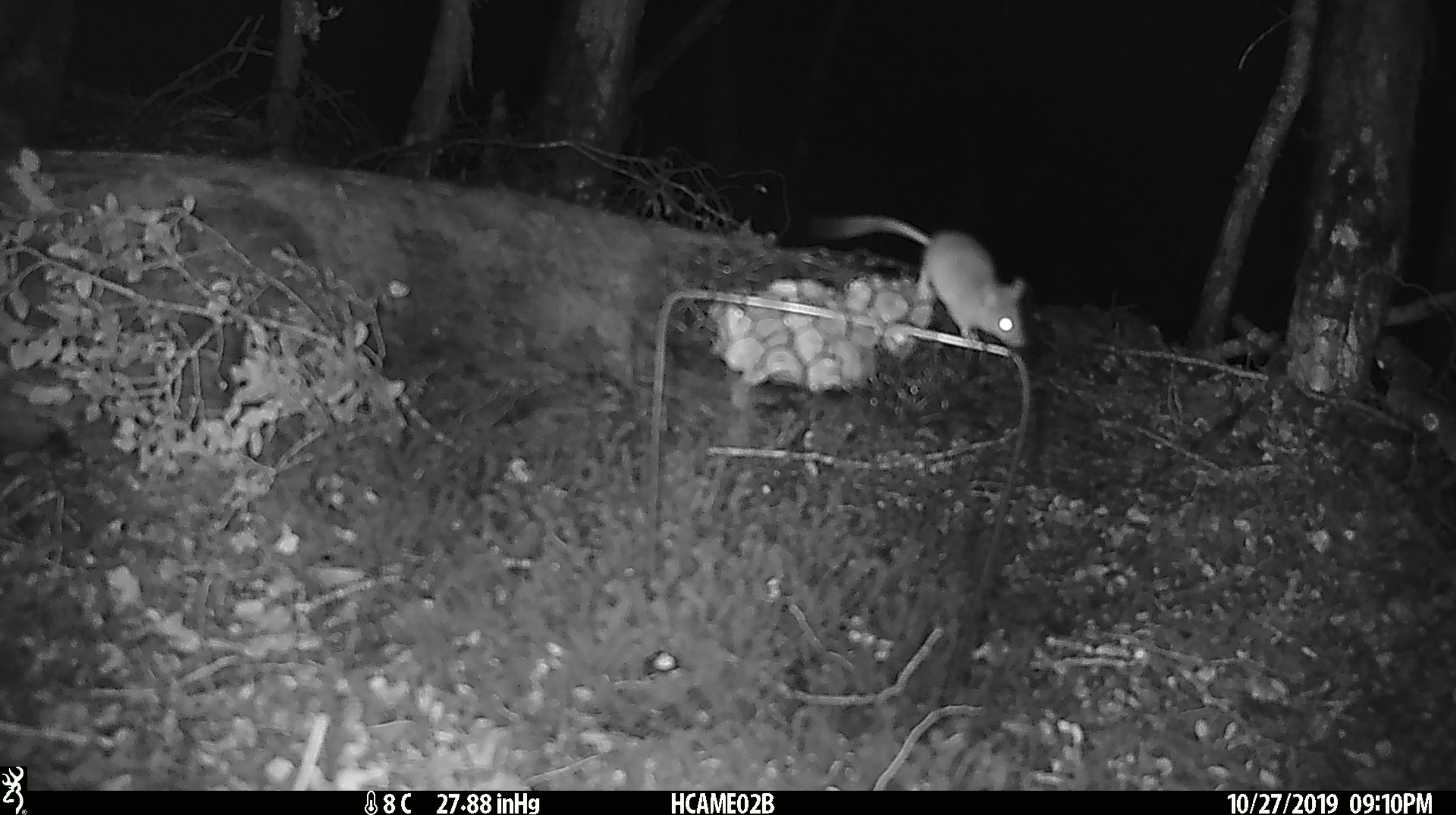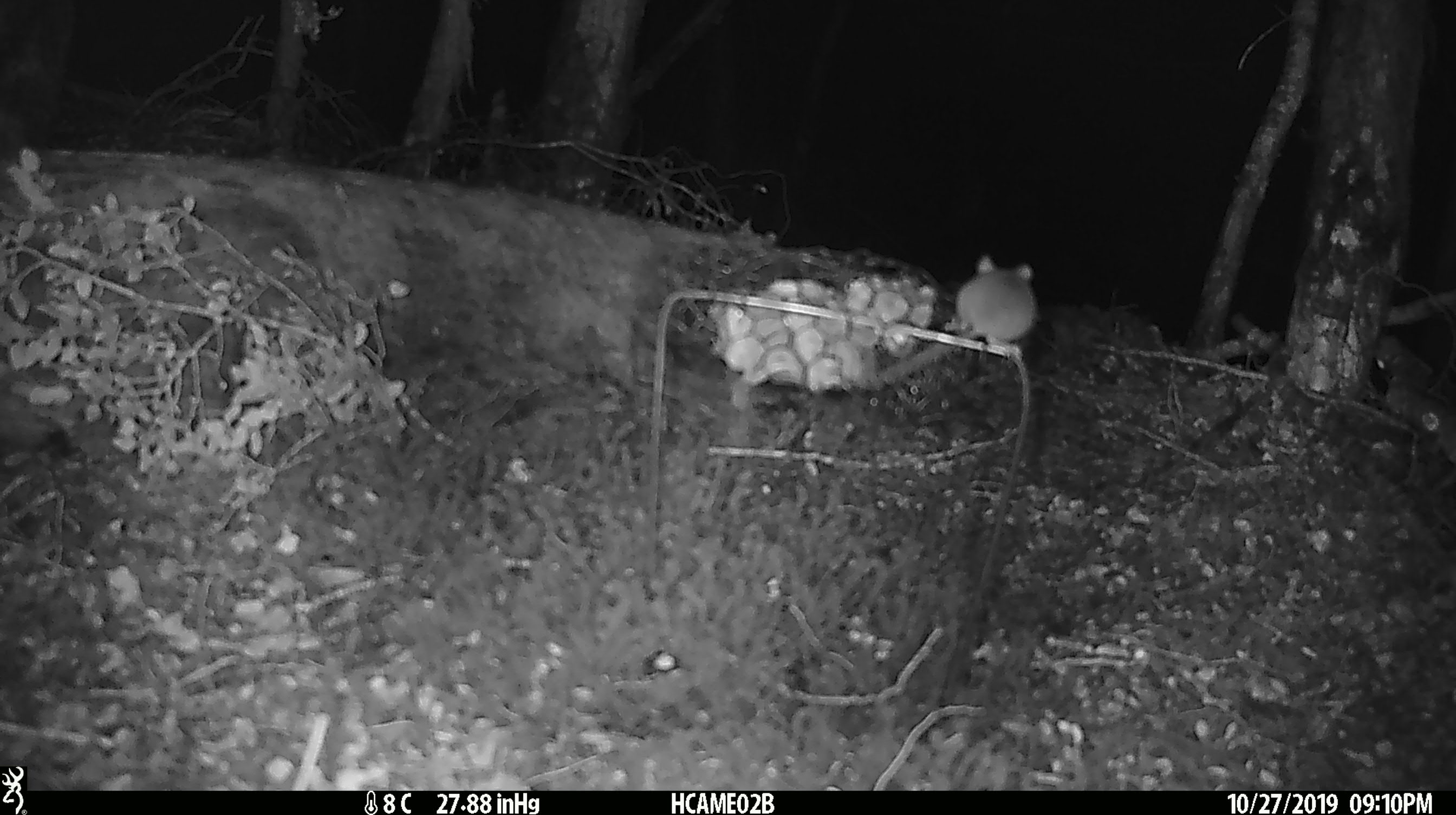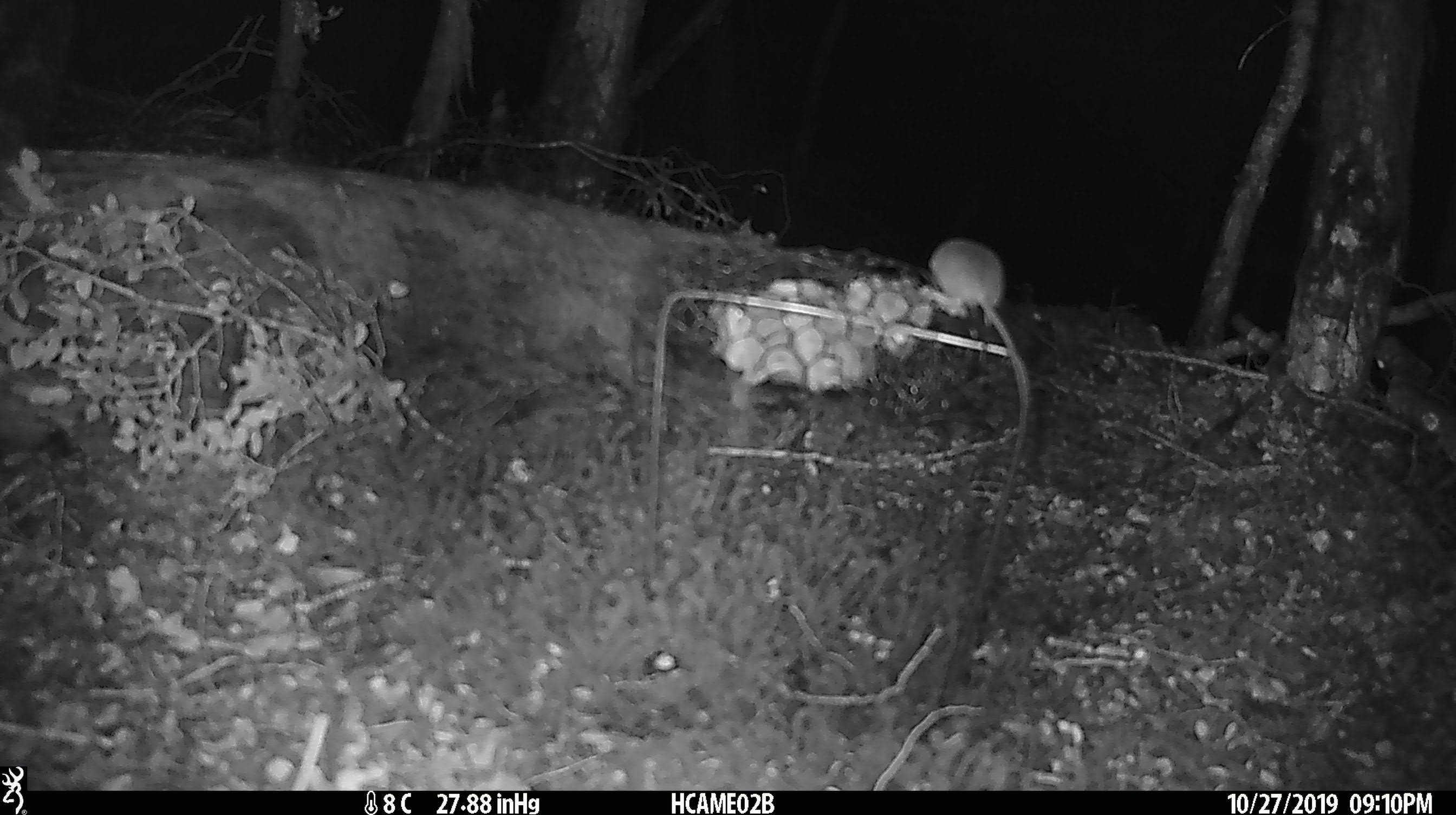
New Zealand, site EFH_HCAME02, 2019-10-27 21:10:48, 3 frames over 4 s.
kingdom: Animalia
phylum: Chordata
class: Mammalia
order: Rodentia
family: Muridae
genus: Mus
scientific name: Mus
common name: mouse